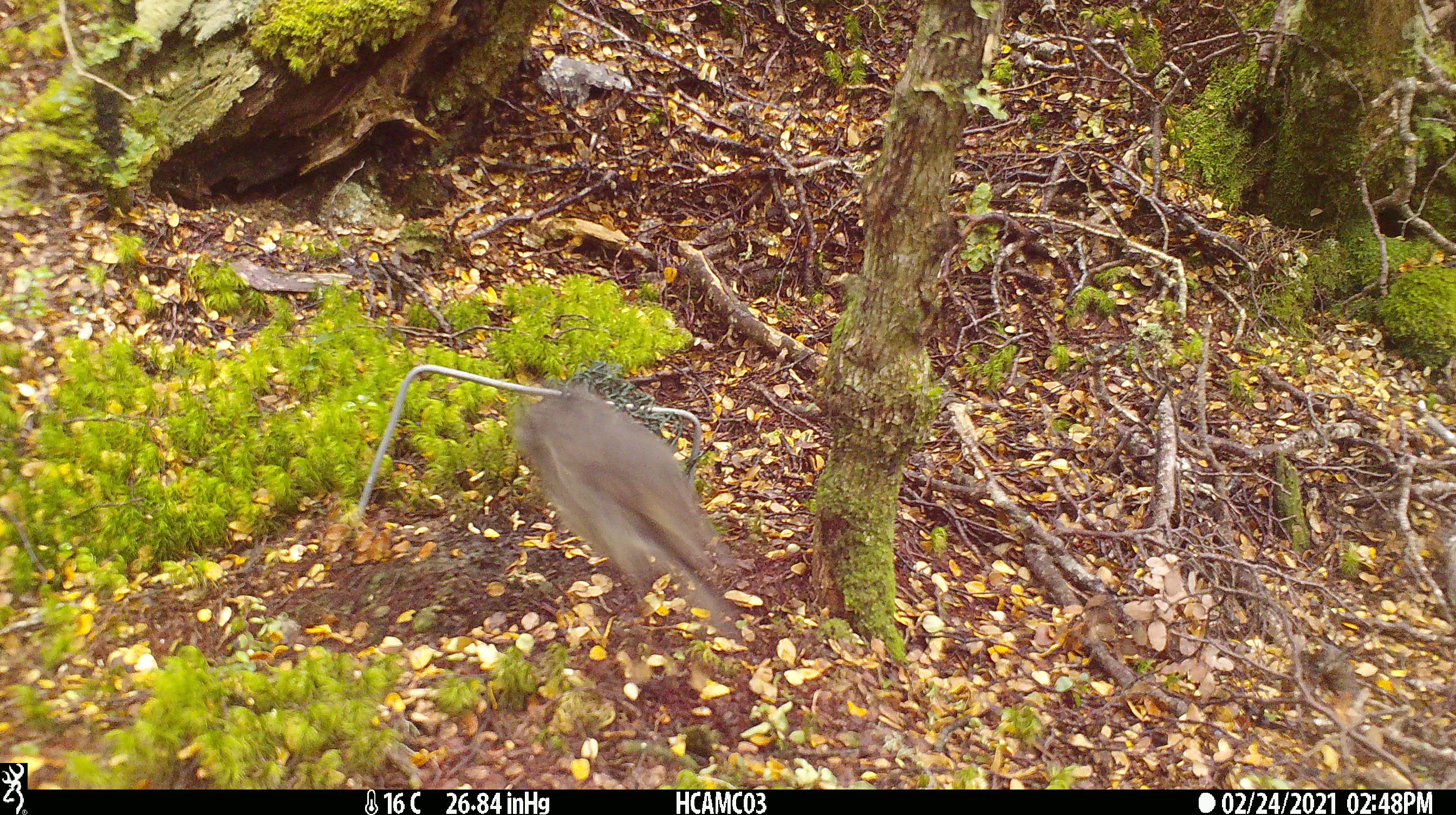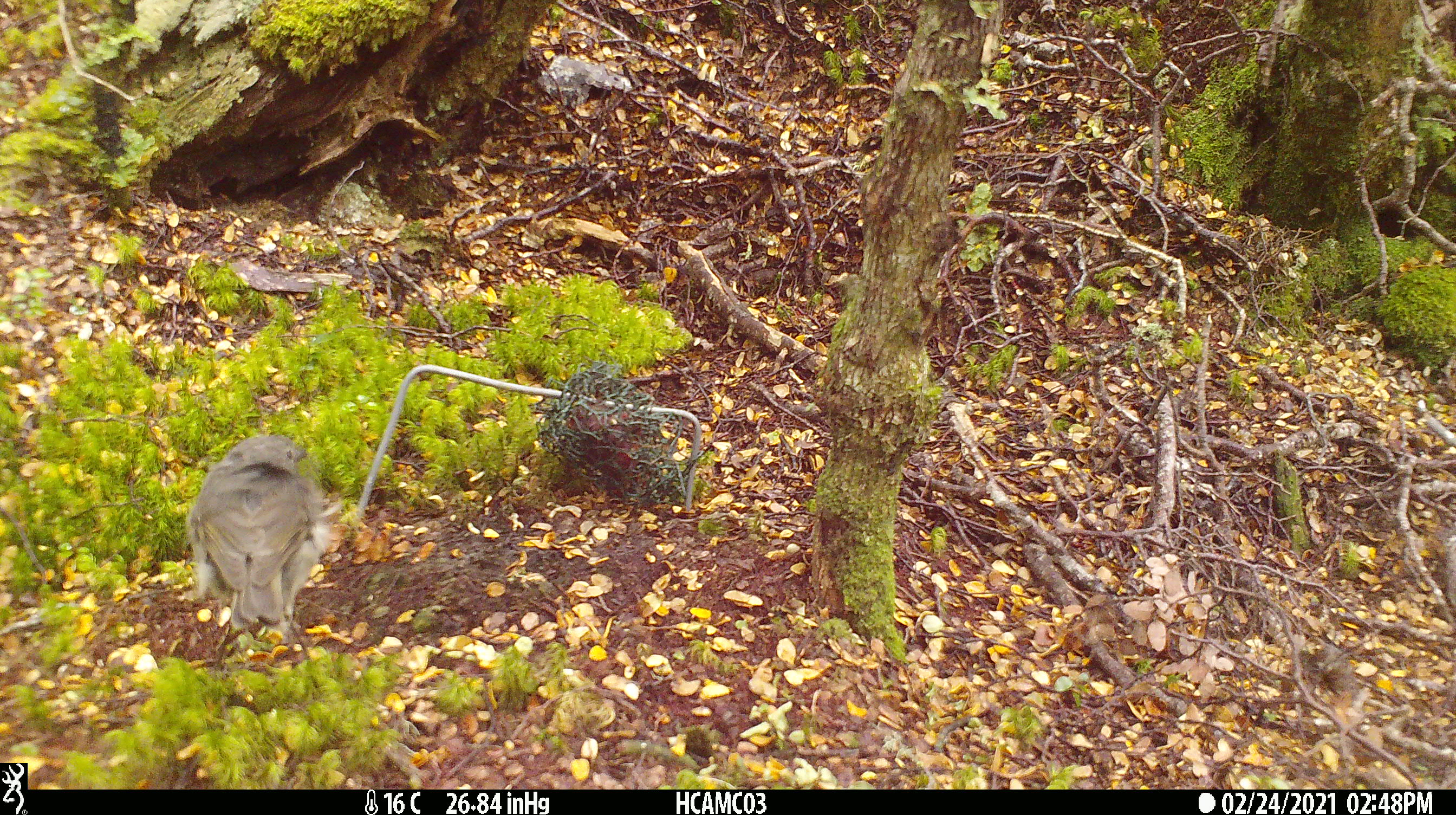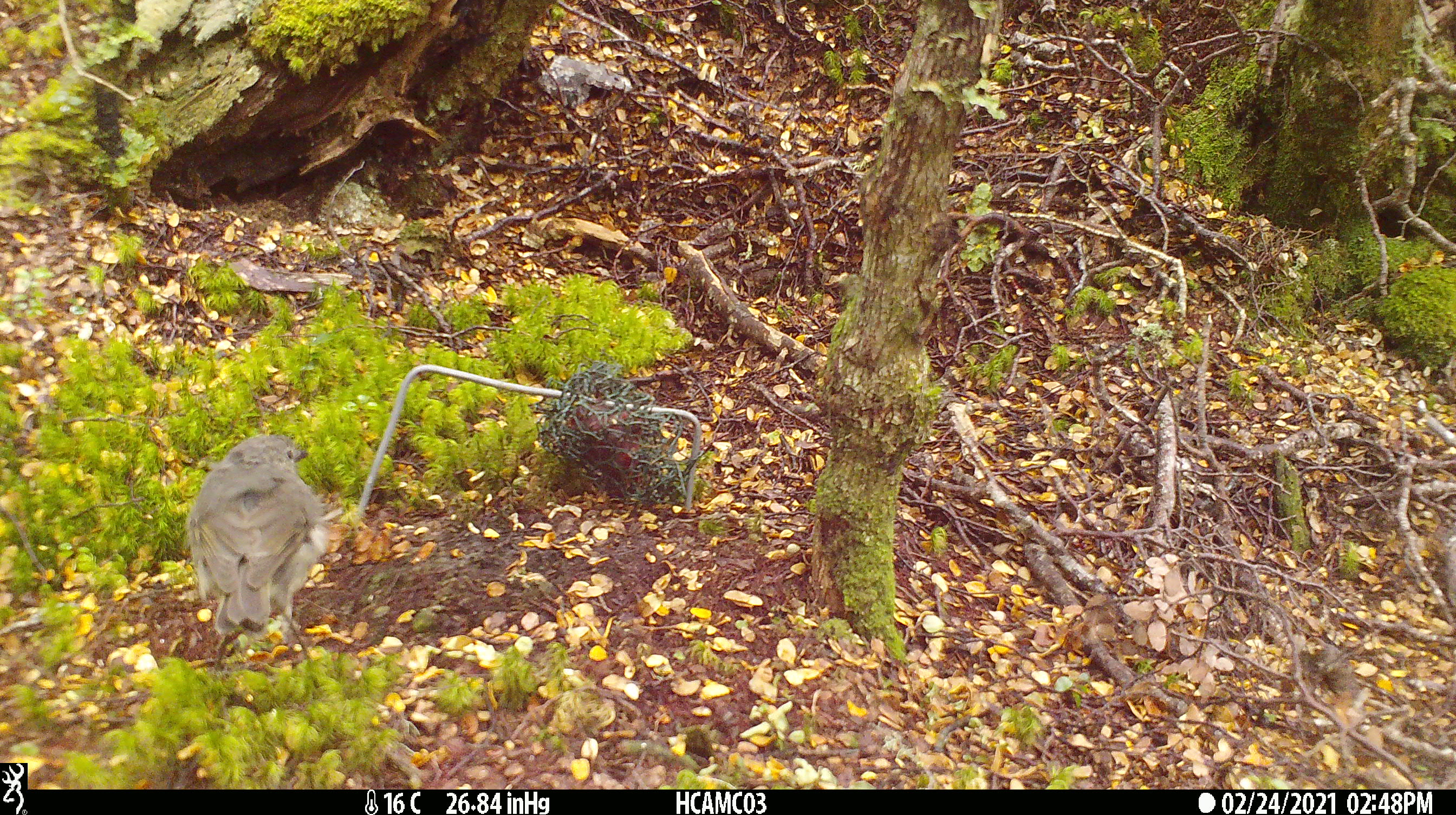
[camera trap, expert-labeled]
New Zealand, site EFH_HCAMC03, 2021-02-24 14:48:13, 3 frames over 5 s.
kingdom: Animalia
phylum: Chordata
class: Aves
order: Passeriformes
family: Petroicidae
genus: Petroica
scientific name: Petroica australis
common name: new zealand robin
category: robin